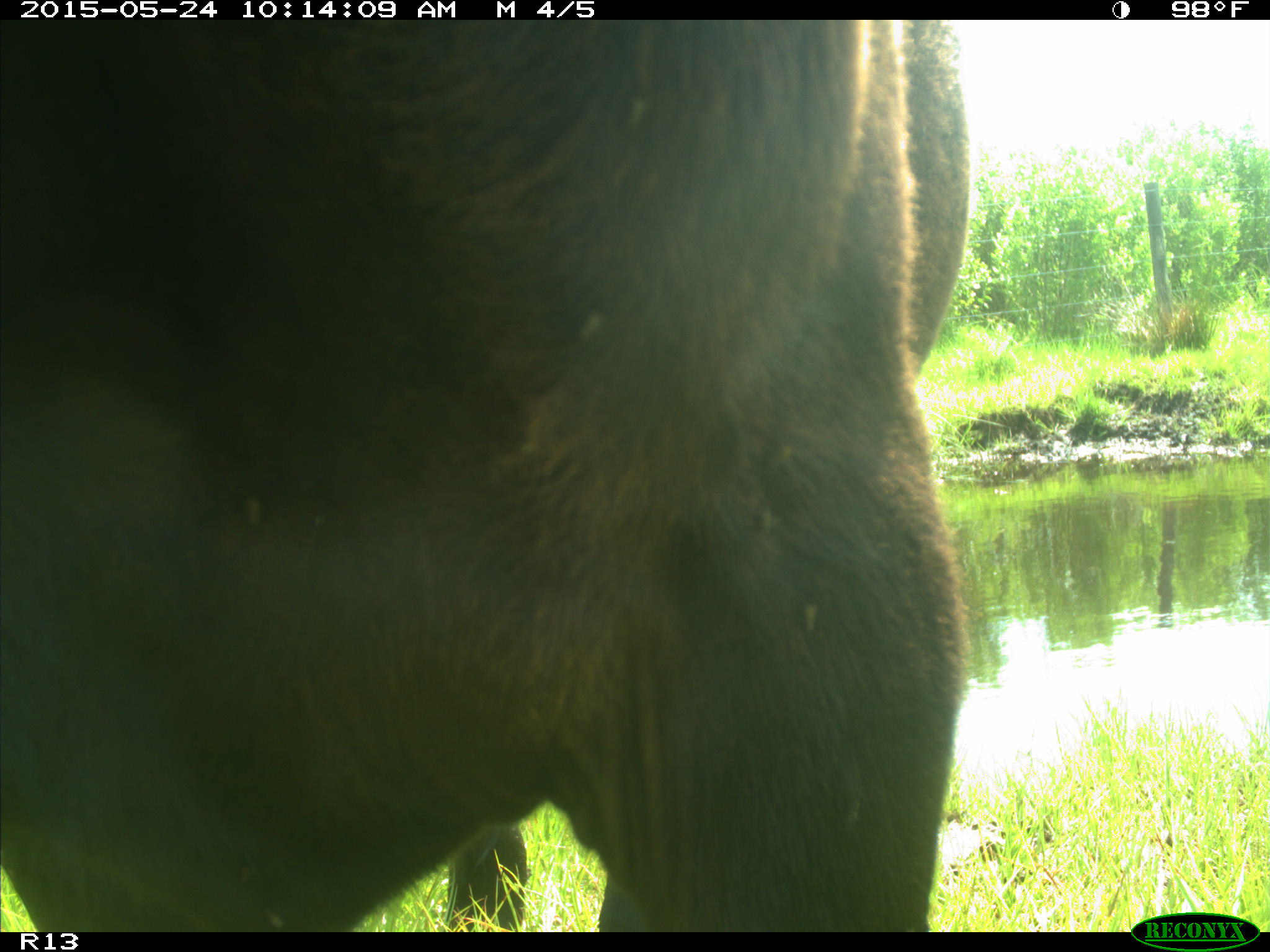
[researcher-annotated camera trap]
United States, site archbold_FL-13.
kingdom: Animalia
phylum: Chordata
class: Mammalia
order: Artiodactyla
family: Bovidae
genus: Bos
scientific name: Bos taurus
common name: domestic cow